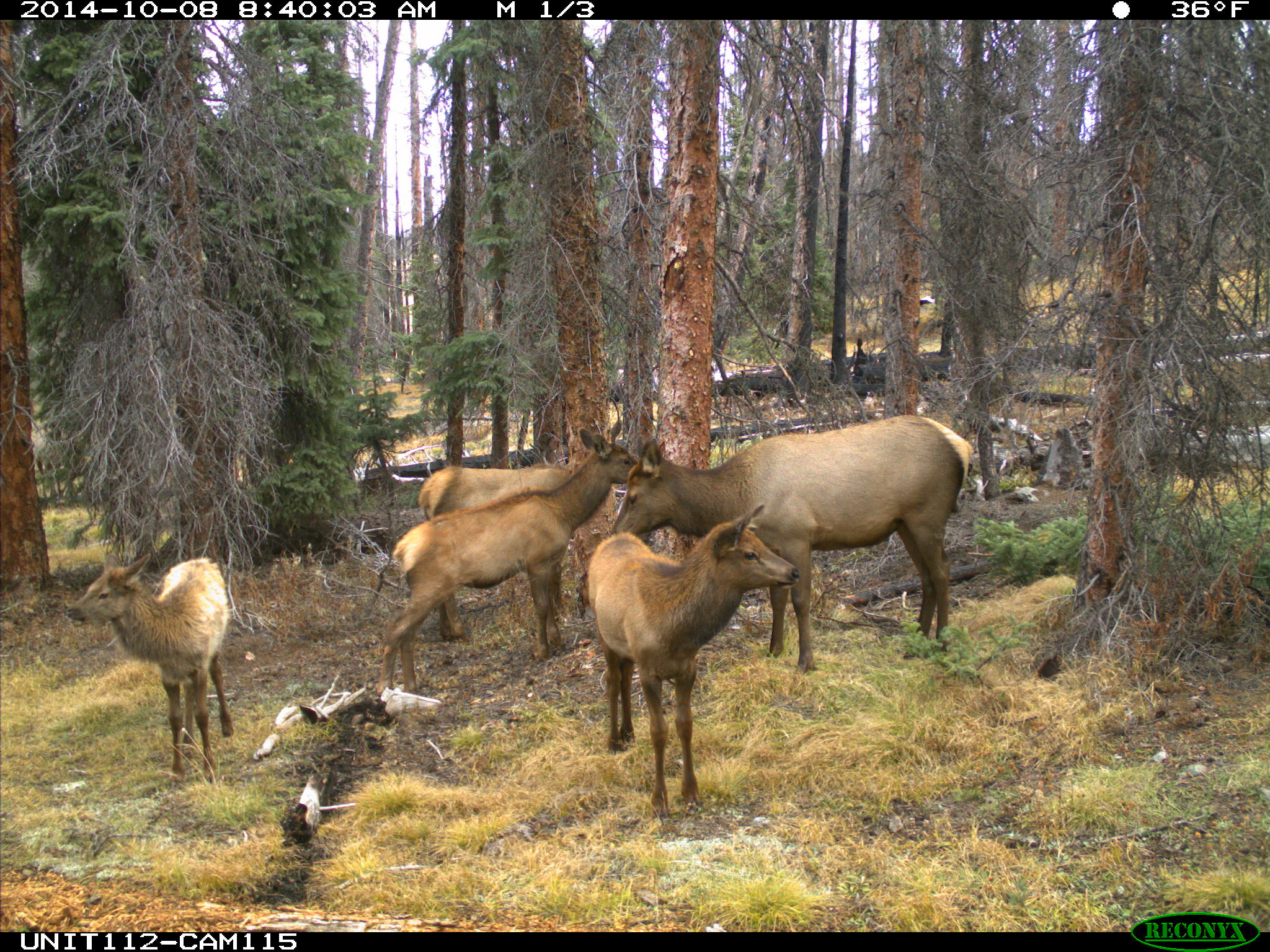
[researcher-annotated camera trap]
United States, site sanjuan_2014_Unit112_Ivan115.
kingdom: Animalia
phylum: Chordata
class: Mammalia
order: Artiodactyla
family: Cervidae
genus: Cervus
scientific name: Cervus elaphus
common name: red deer